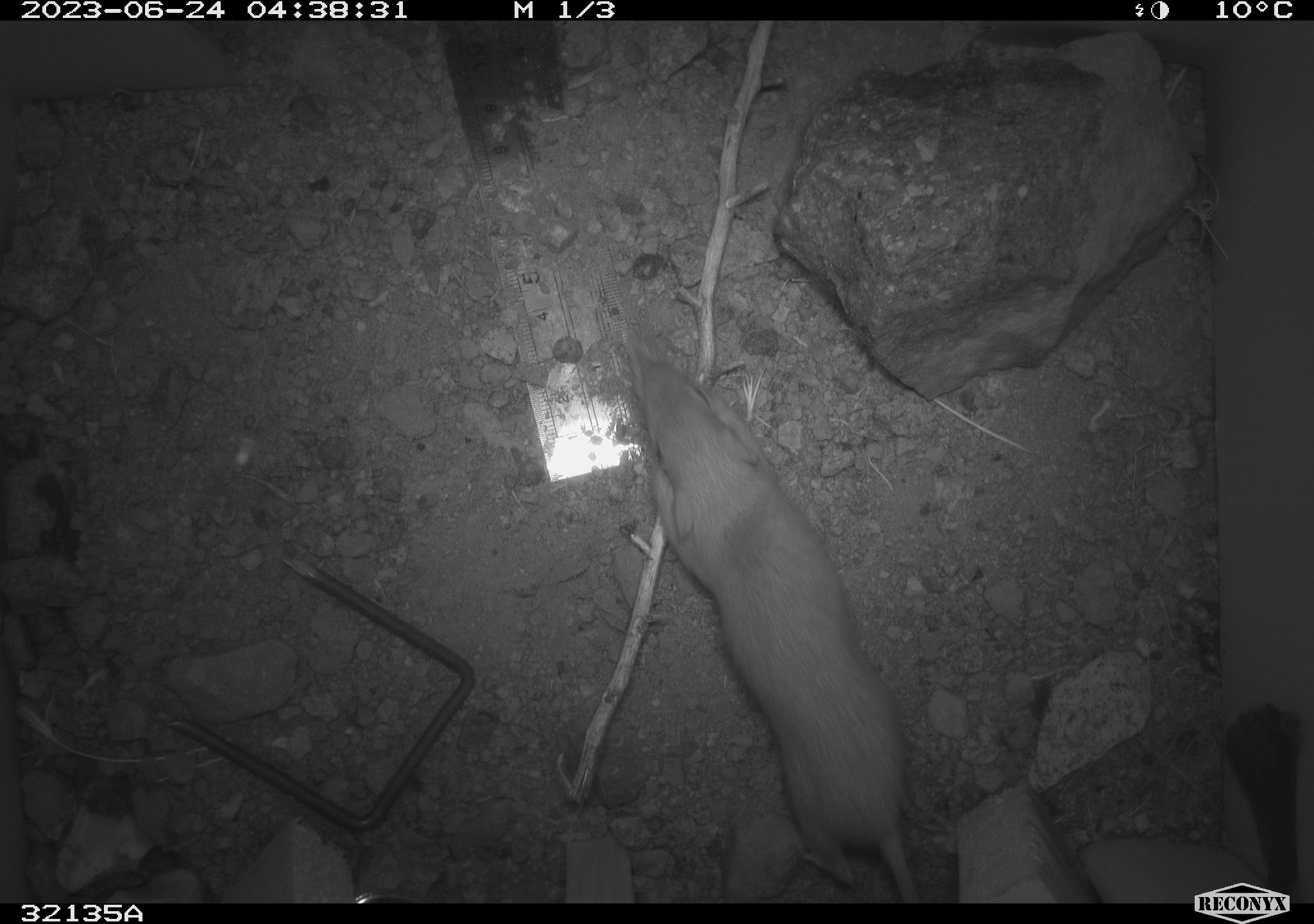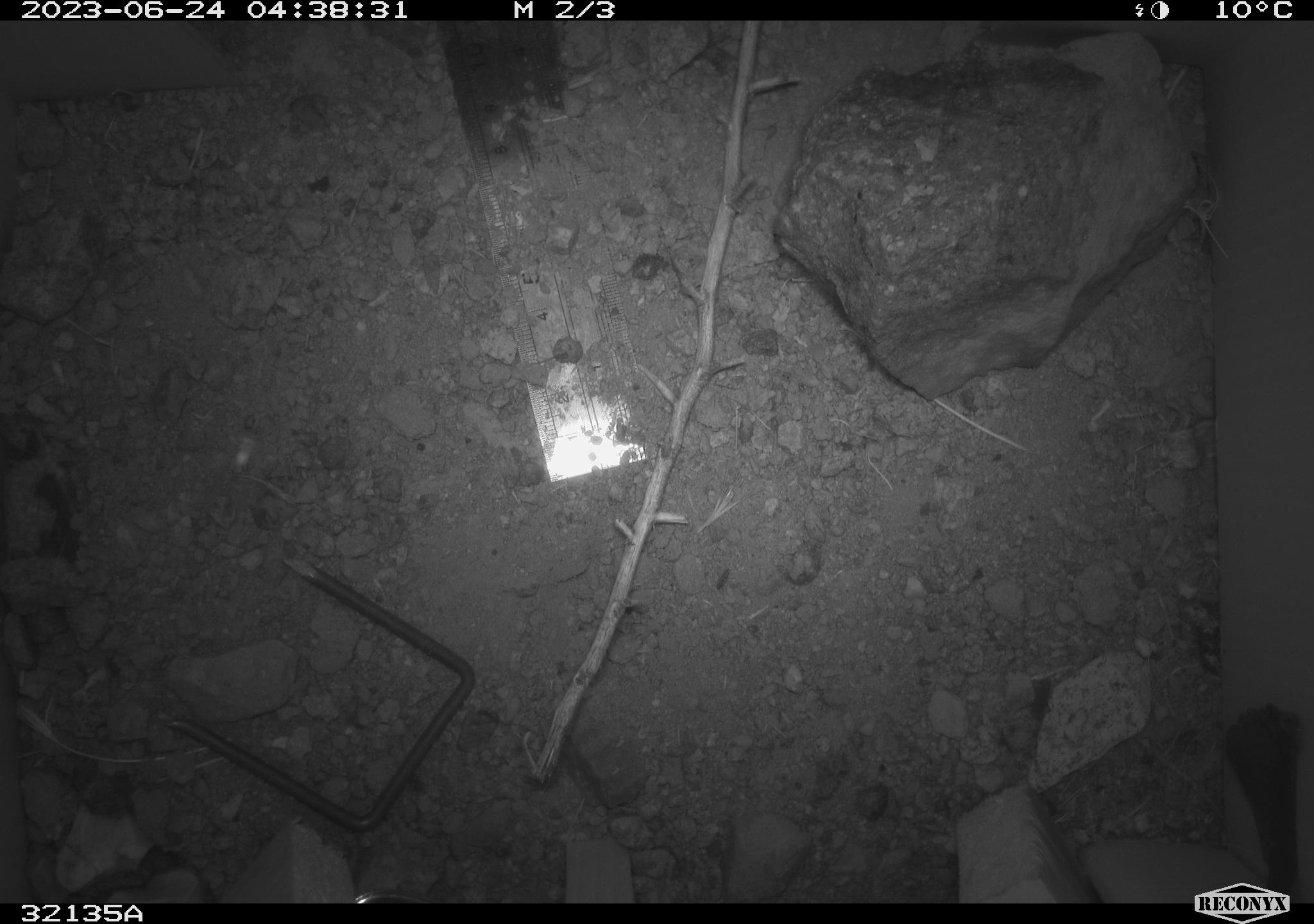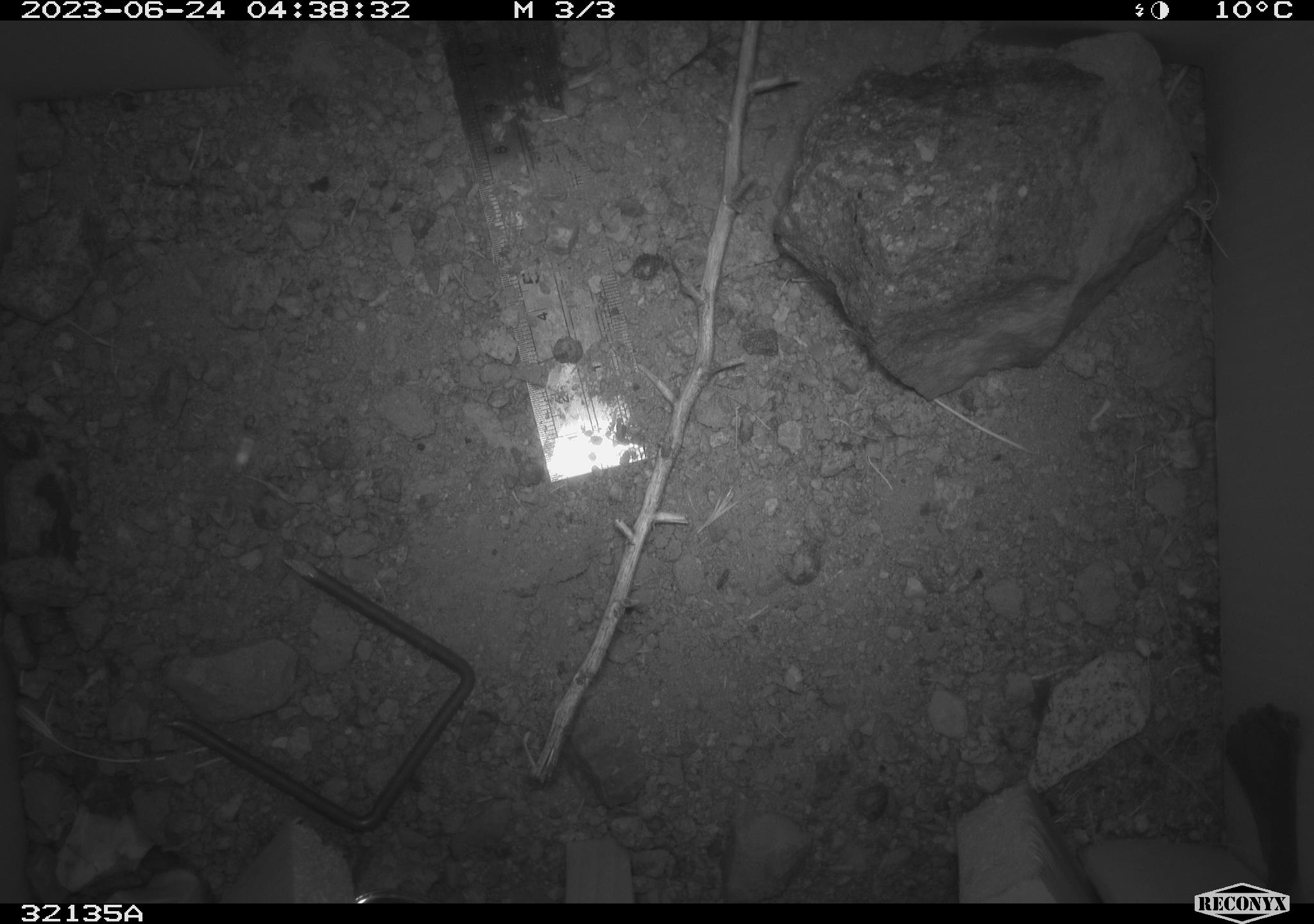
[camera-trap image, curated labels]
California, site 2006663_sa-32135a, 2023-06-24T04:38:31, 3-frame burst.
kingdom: Animalia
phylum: Chordata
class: Mammalia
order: Rodentia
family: Heteromyidae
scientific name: Heteromyidae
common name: kangaroo rats and pocket mice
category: heteromyidae family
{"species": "heteromyidae family (kangaroo rats and pocket mice) (Heteromyidae)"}